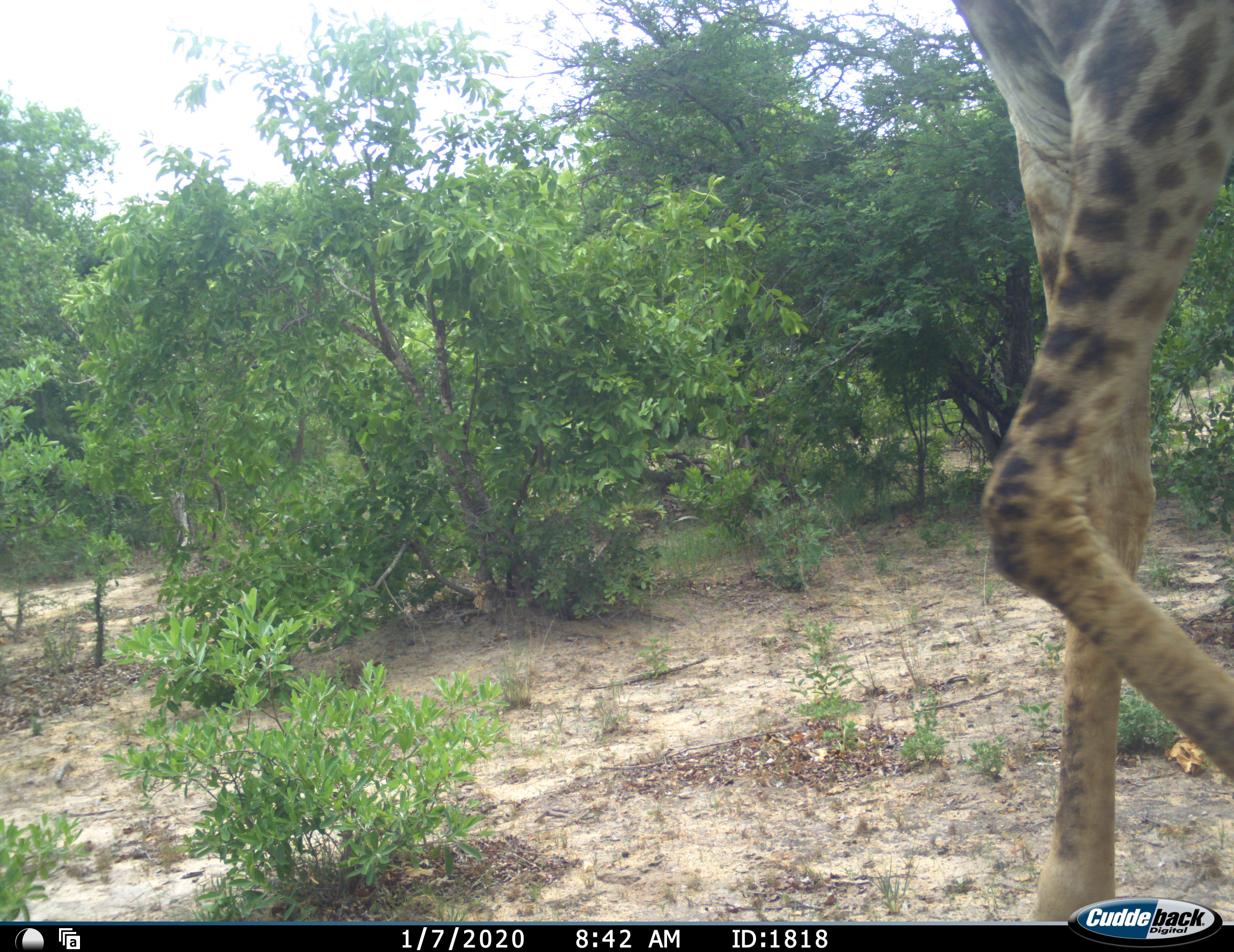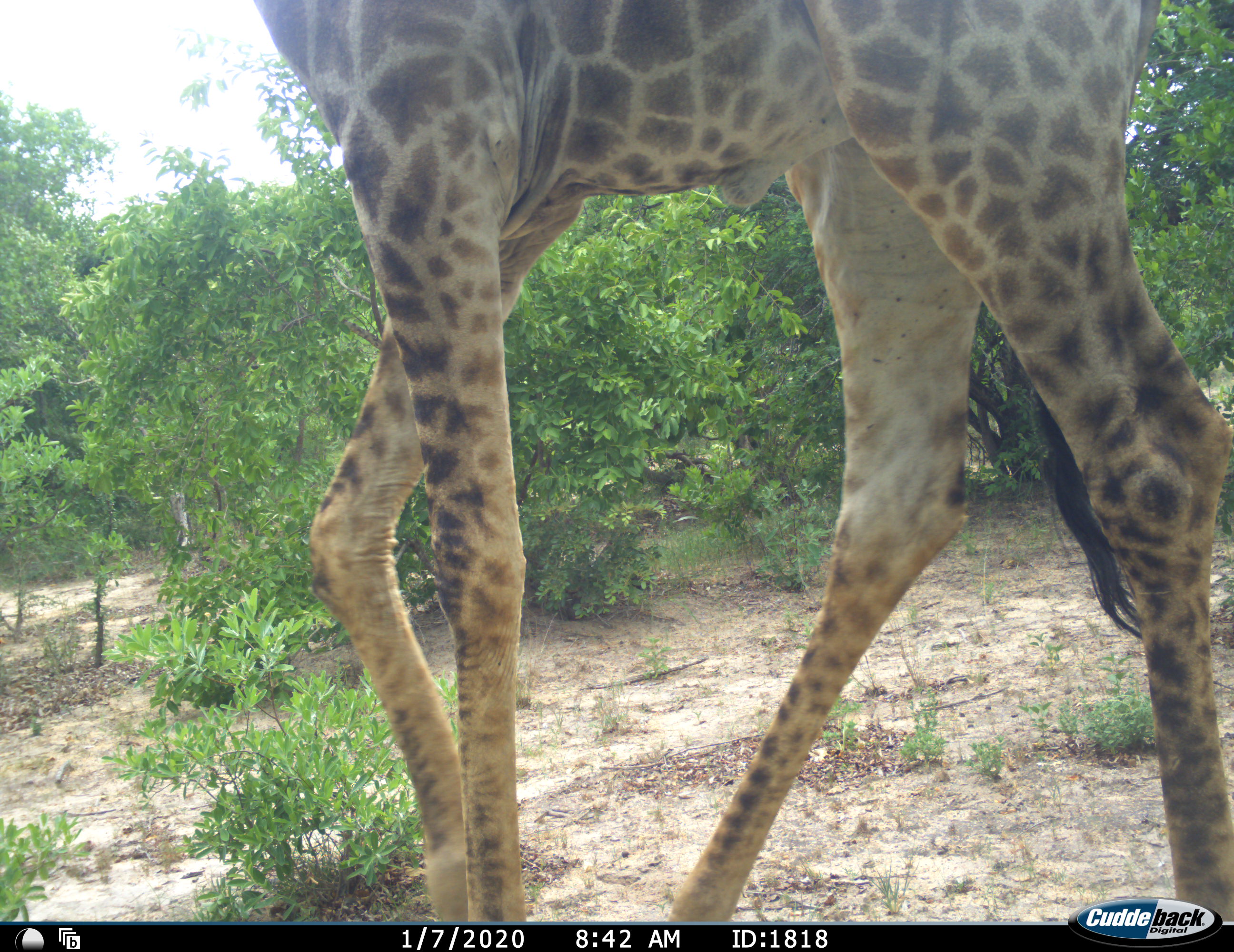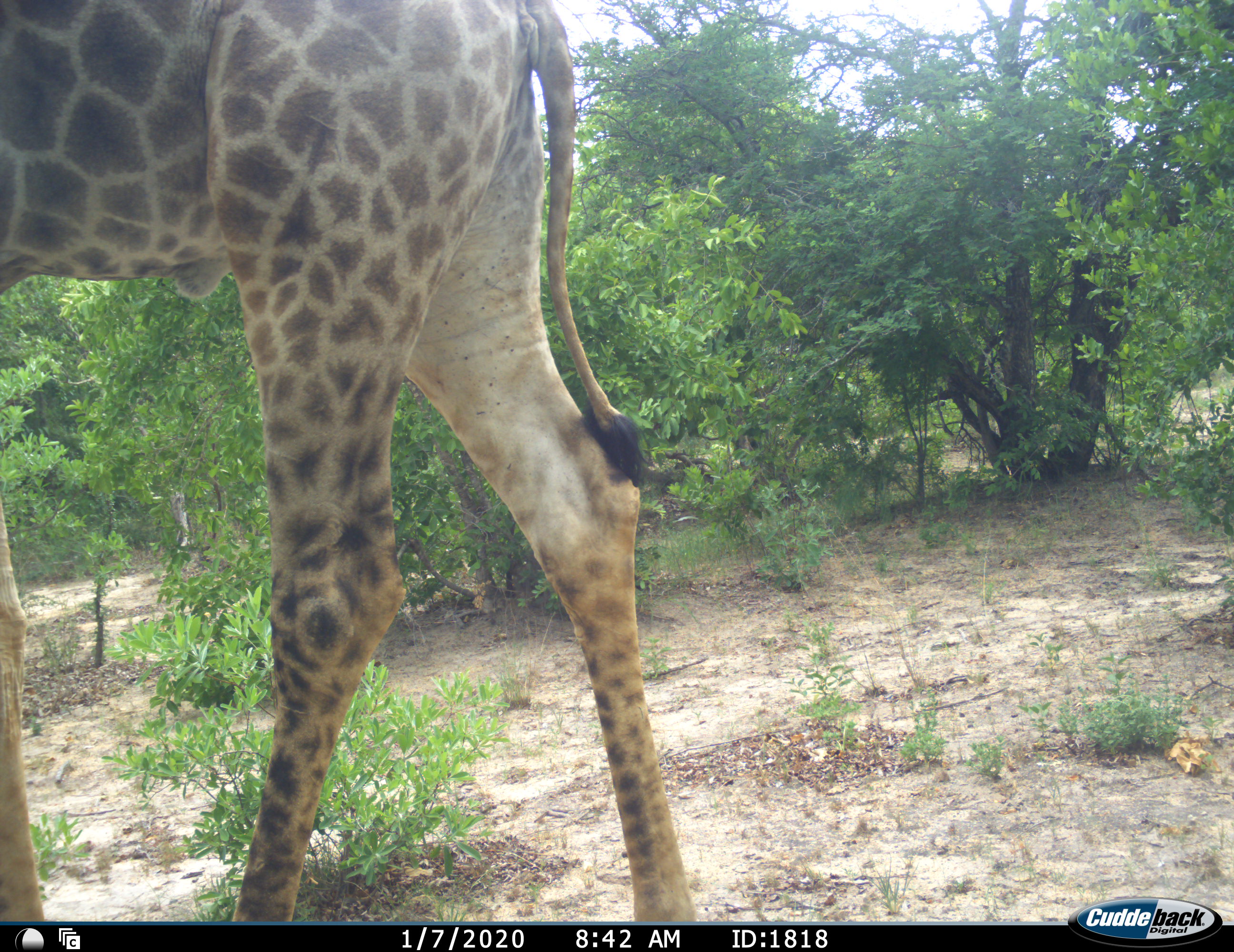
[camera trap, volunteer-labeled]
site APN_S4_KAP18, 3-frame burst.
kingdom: Animalia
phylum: Chordata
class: Mammalia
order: Artiodactyla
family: Giraffidae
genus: Giraffa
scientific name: Giraffa camelopardalis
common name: giraffe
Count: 1.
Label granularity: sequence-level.